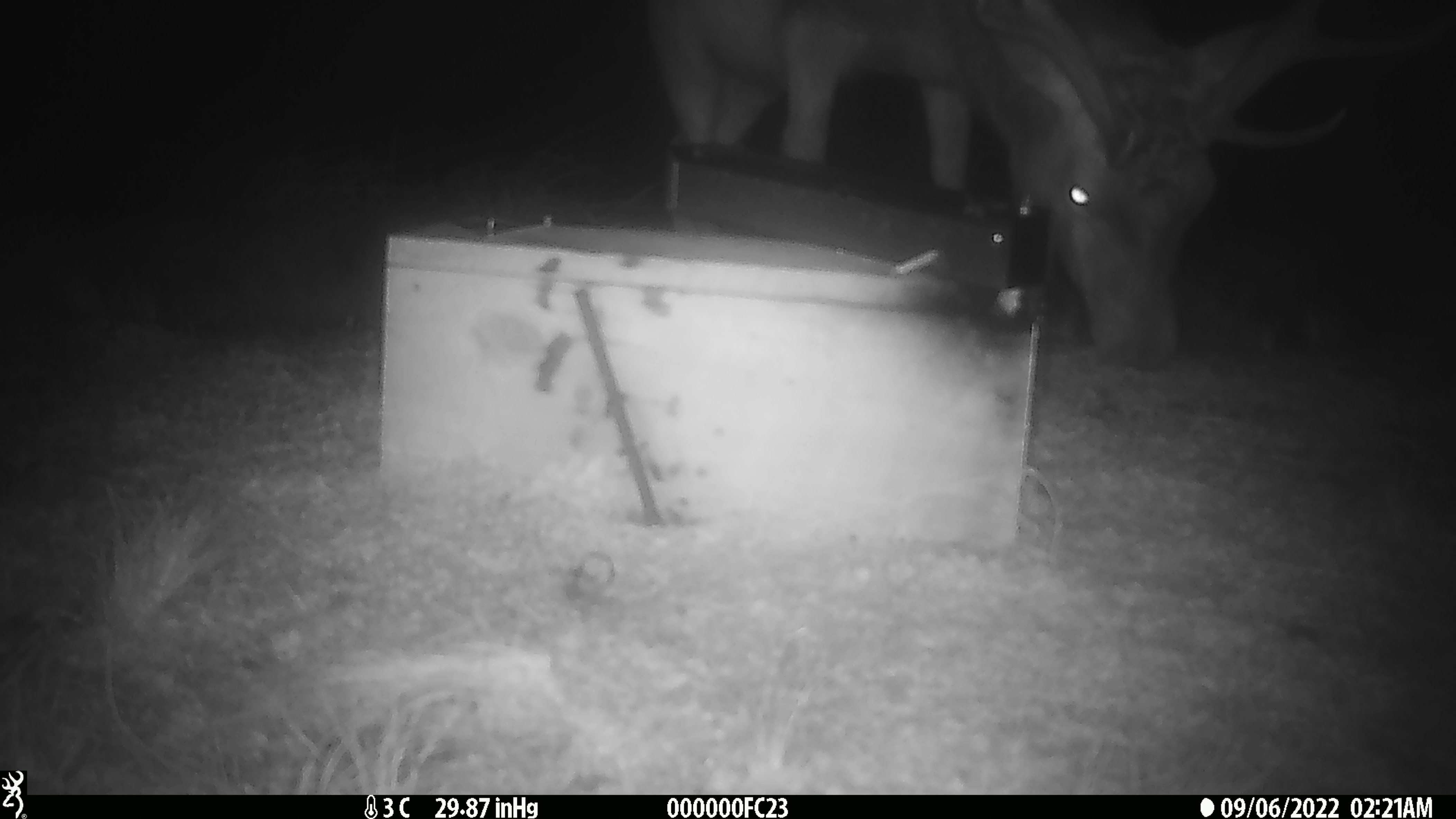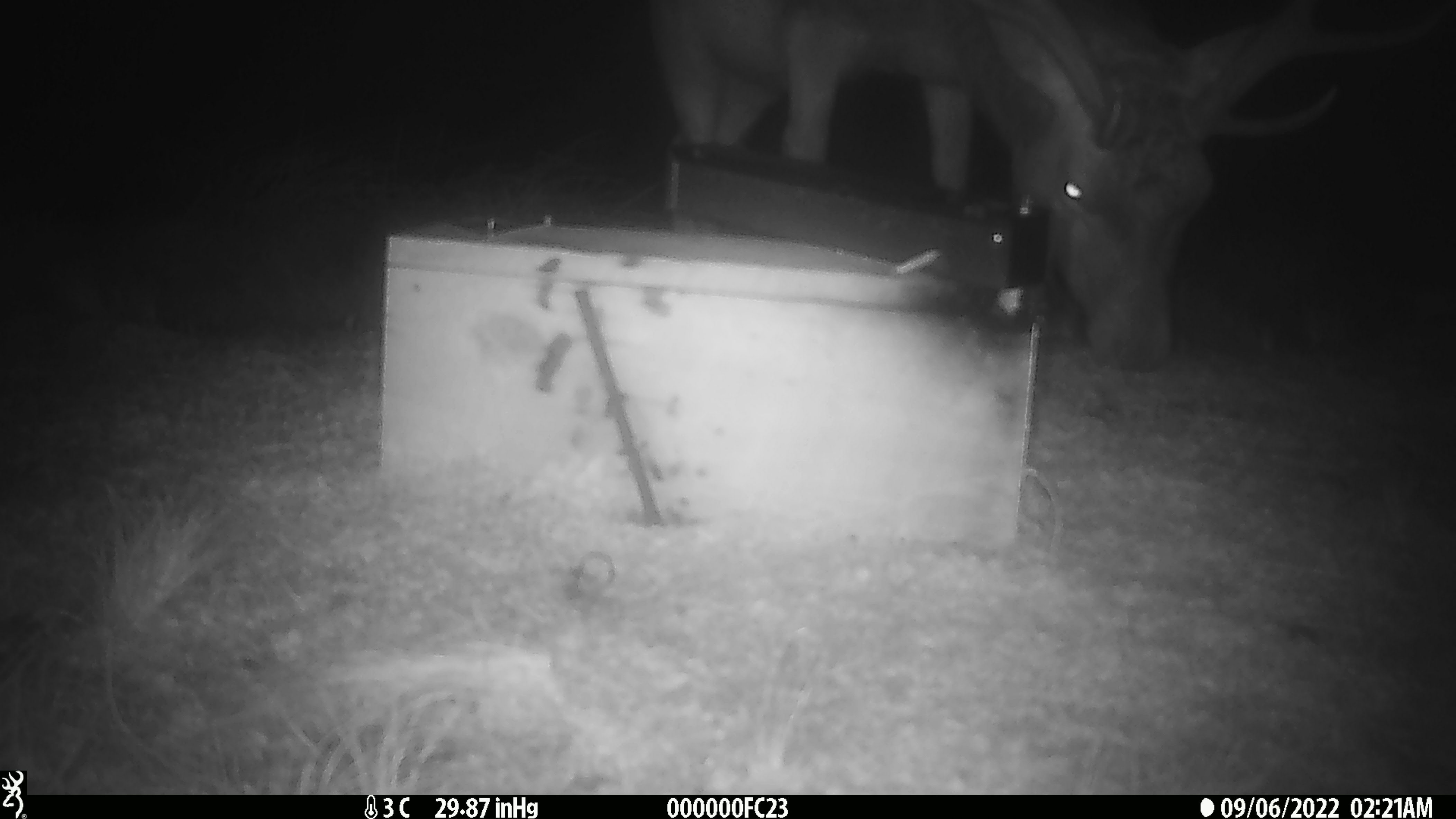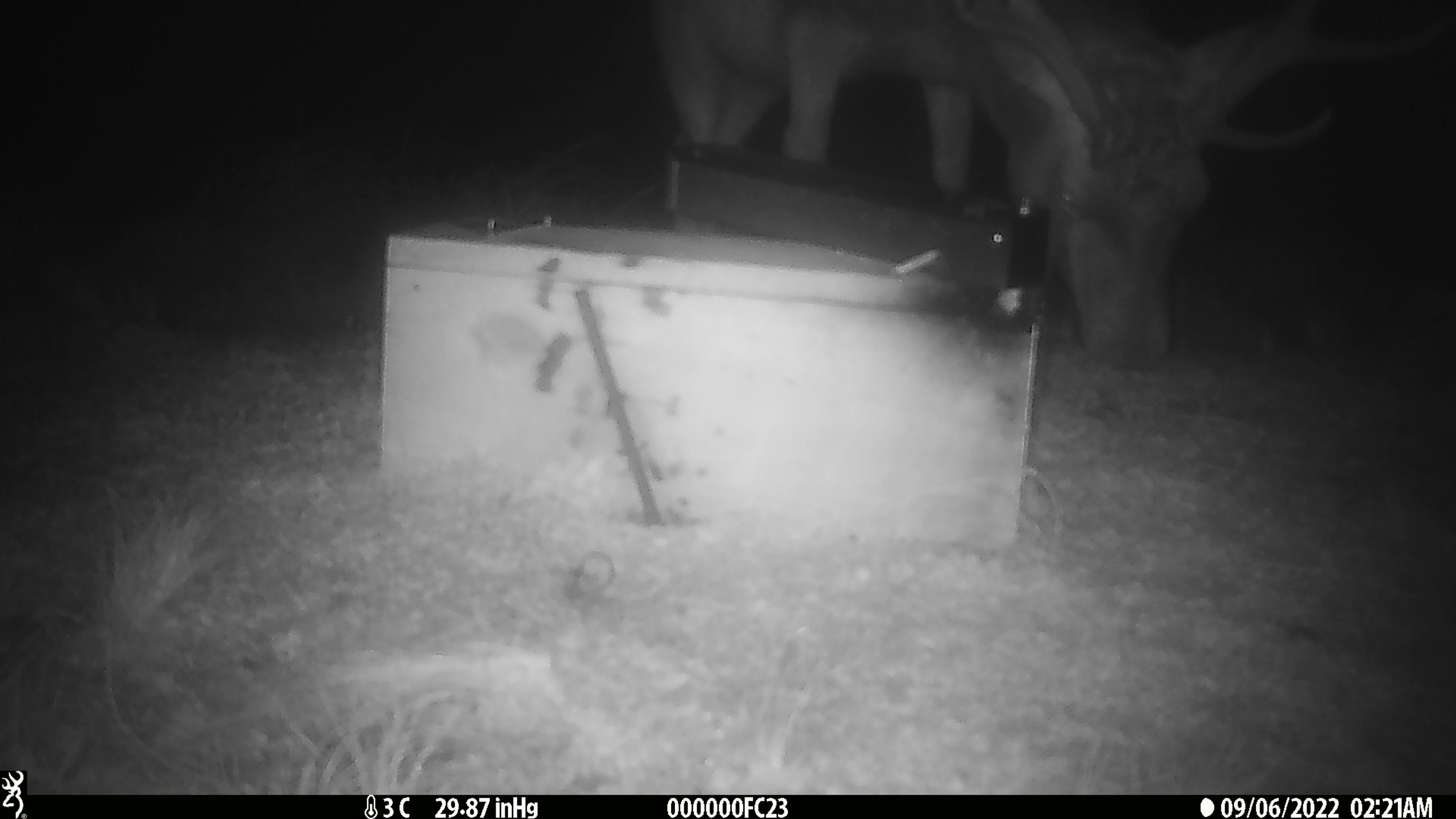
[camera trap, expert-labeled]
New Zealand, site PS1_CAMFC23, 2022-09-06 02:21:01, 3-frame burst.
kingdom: Animalia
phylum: Chordata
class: Mammalia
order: Artiodactyla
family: Cervidae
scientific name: Cervidae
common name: deer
Deer (Cervidae).